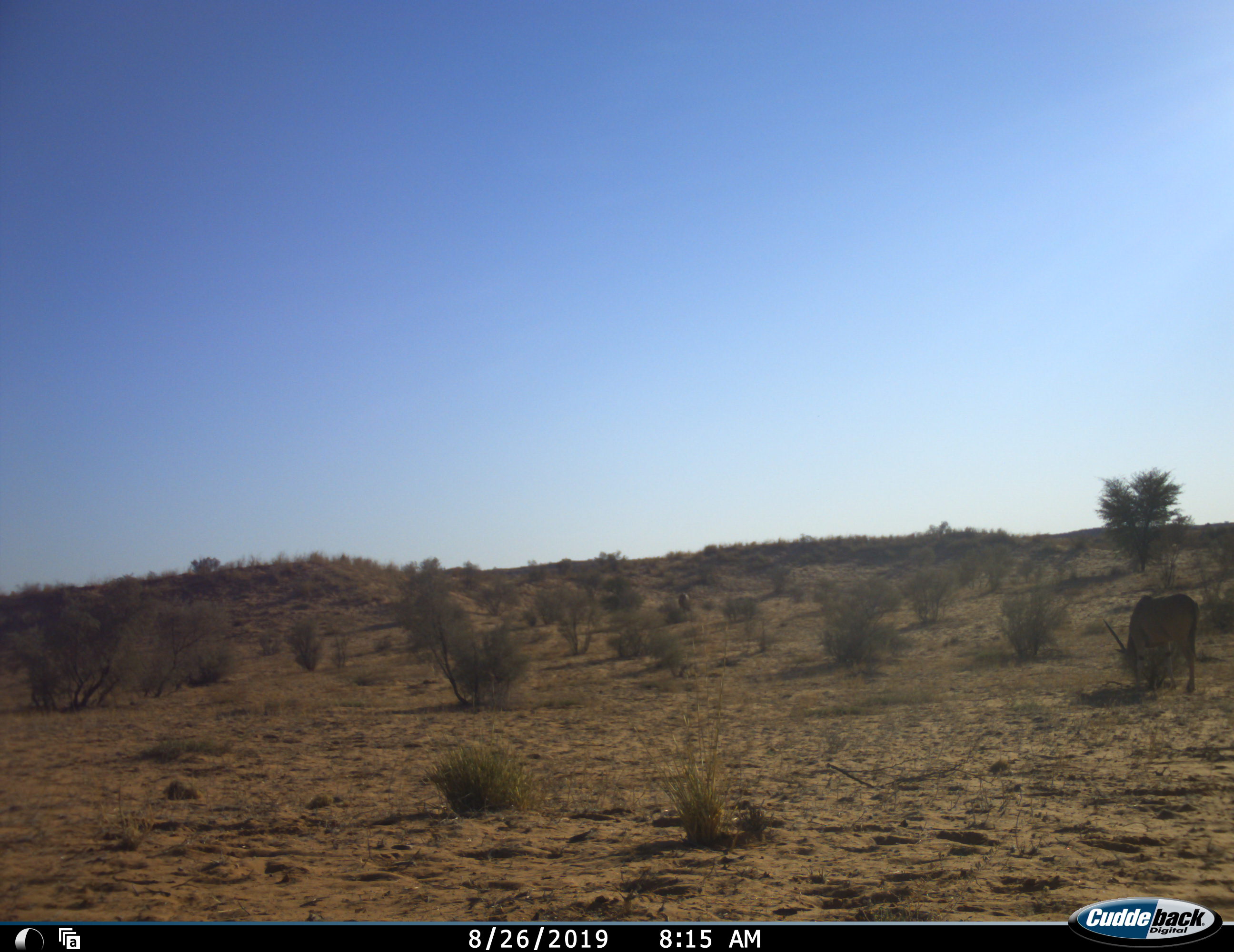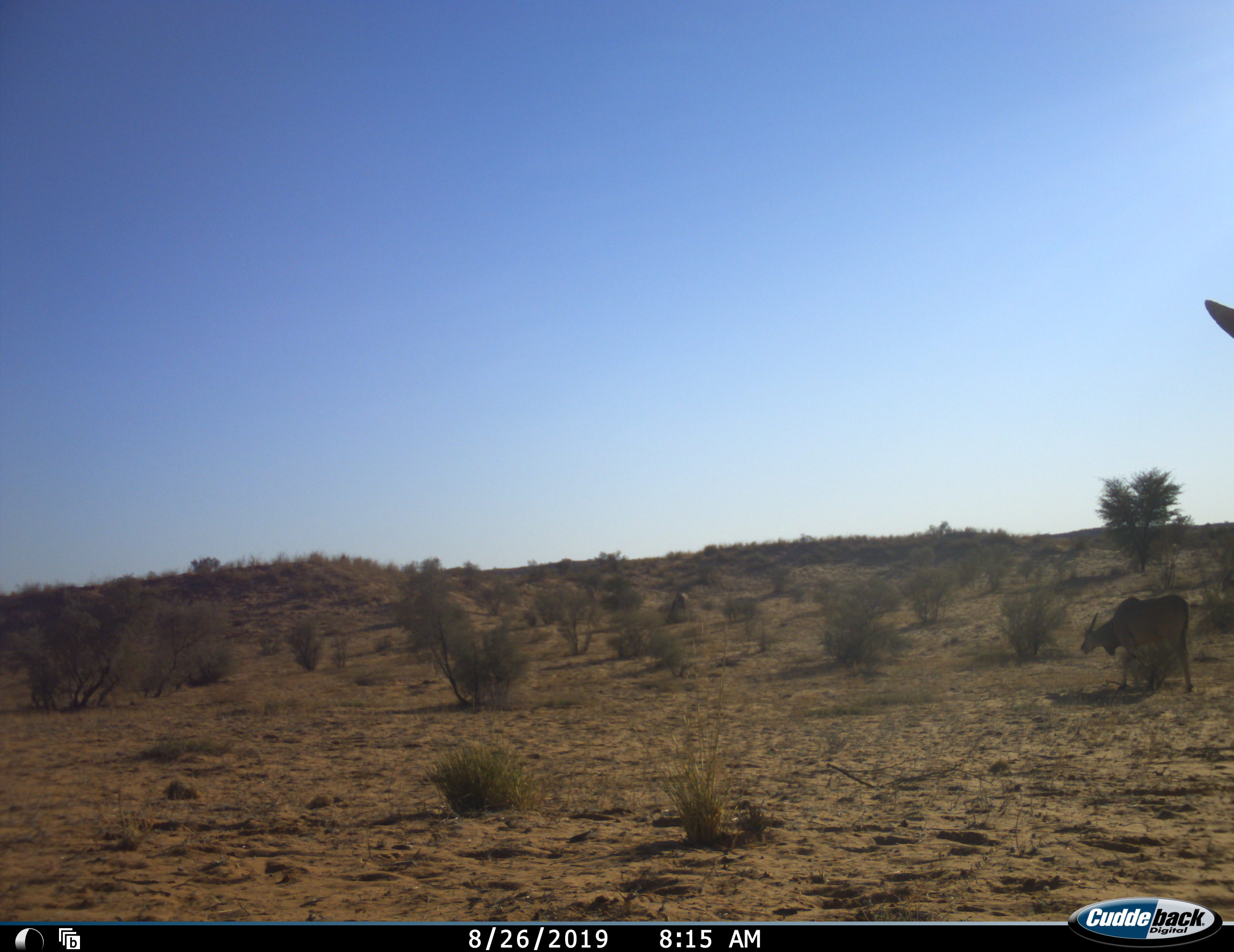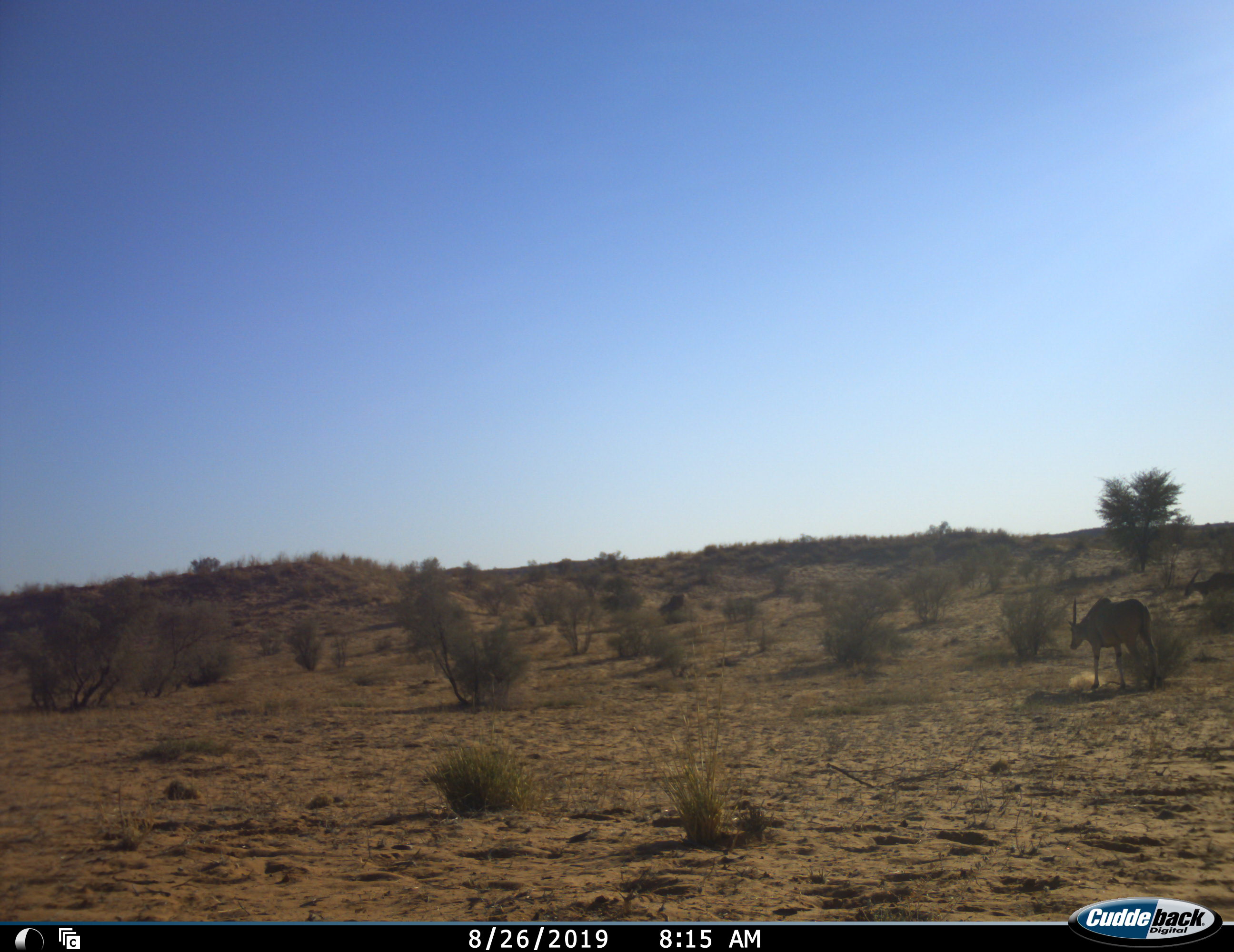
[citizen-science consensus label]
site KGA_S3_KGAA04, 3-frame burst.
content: unidentified animal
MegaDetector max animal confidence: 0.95